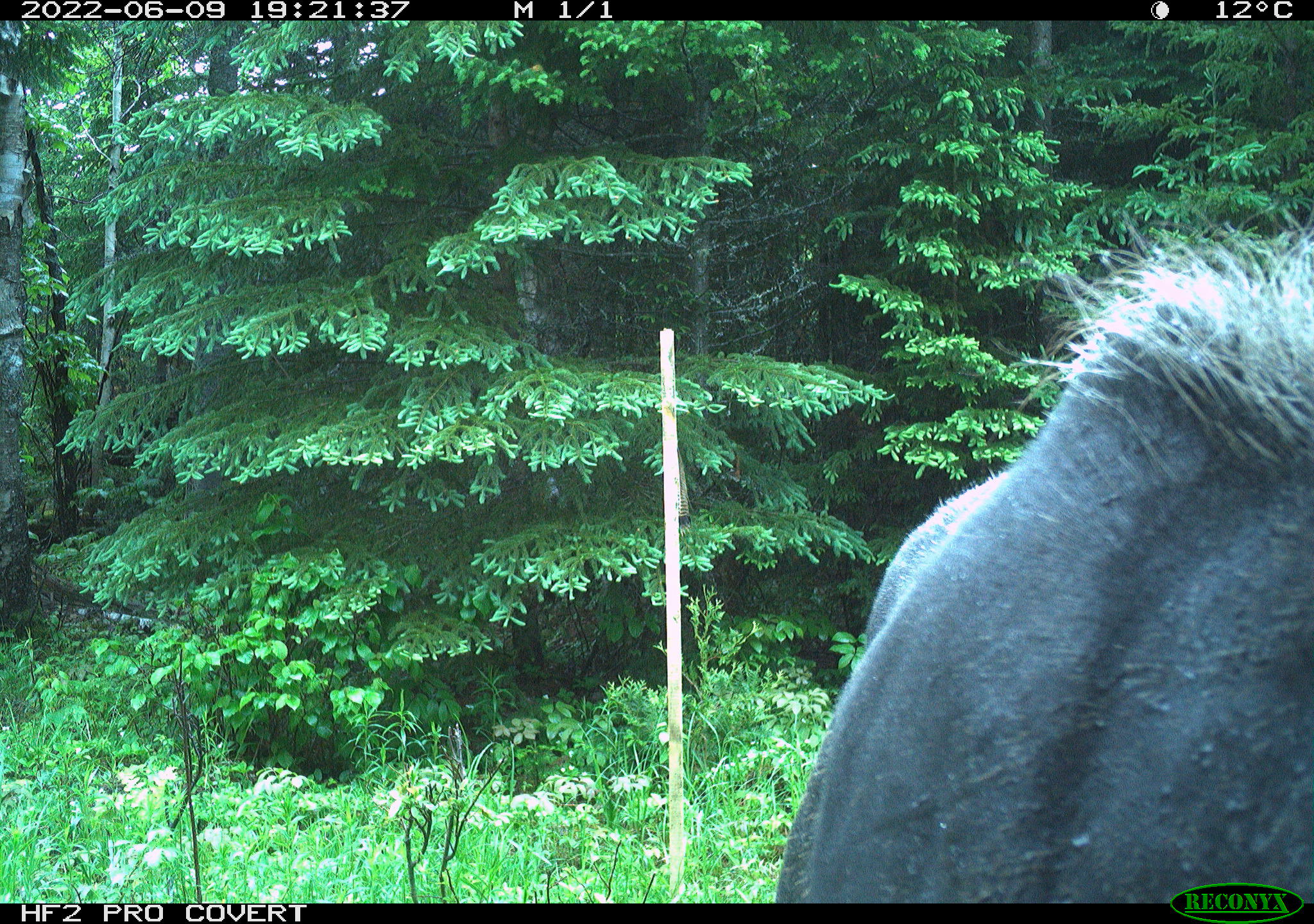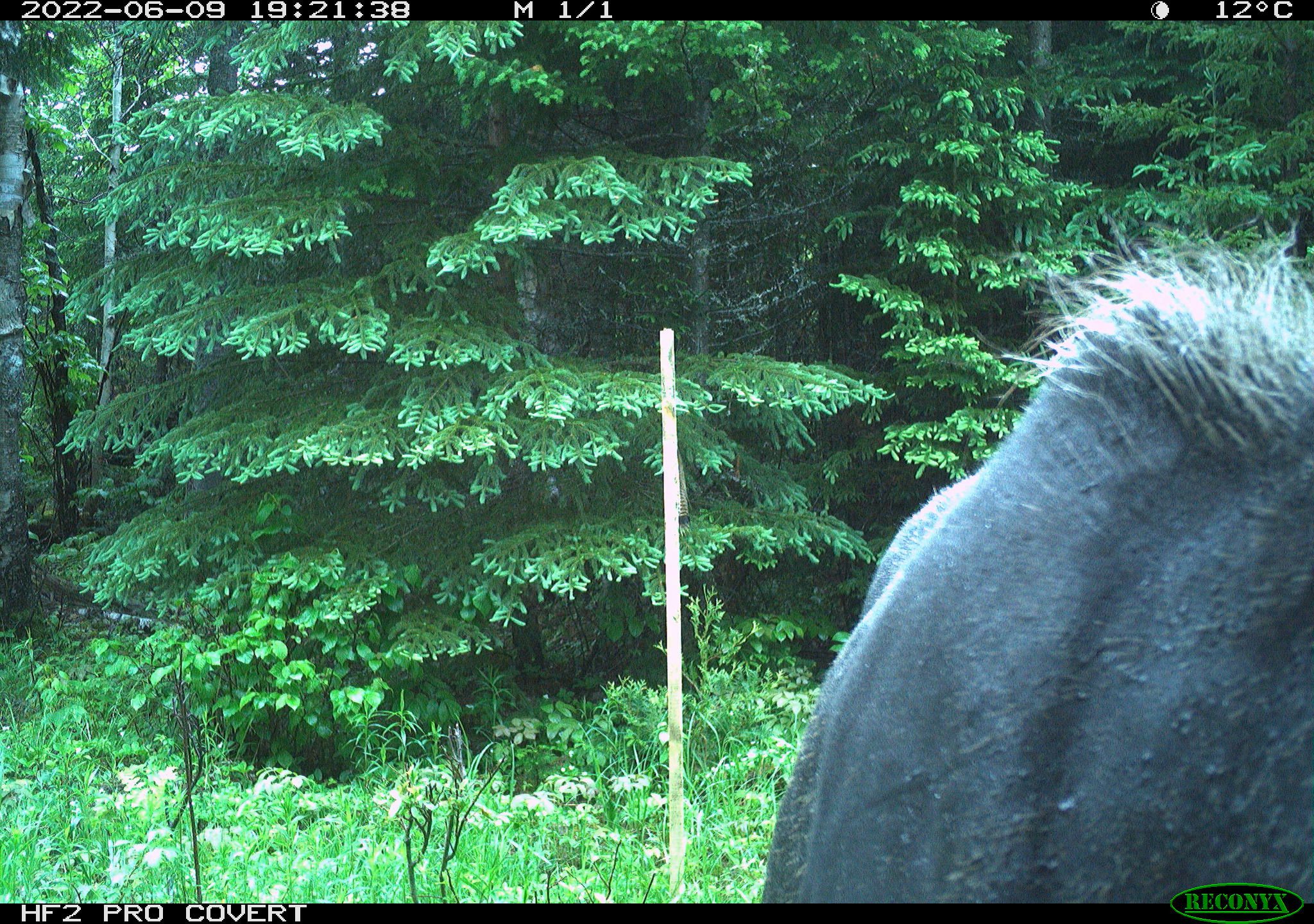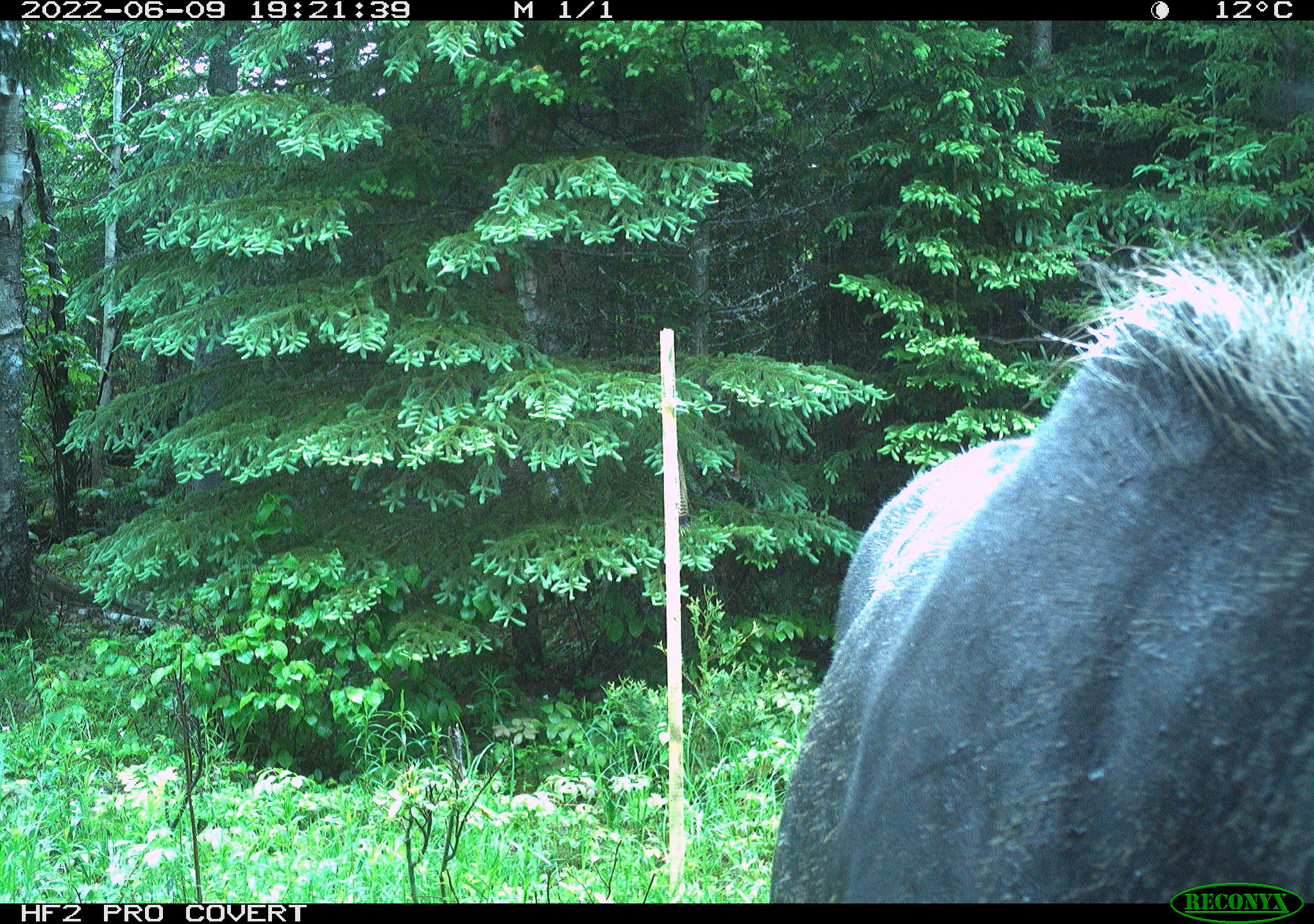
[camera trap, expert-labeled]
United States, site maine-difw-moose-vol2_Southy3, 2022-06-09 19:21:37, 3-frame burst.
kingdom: Animalia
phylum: Chordata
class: Mammalia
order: Artiodactyla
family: Cervidae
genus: Alces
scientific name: Alces alces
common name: moose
Moose (Alces alces).